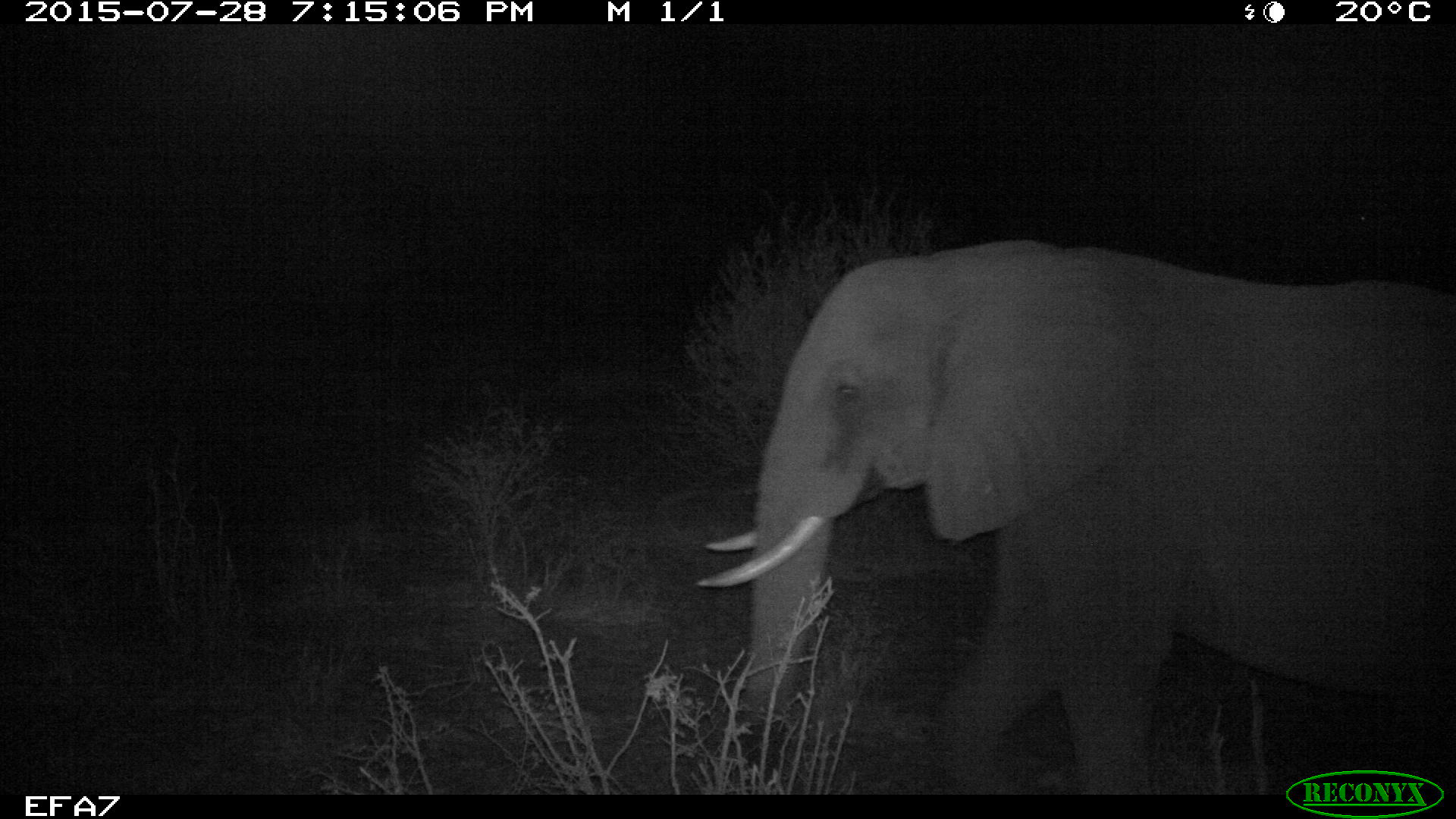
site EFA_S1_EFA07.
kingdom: Animalia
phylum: Chordata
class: Mammalia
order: Proboscidea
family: Elephantidae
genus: Loxodonta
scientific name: Loxodonta africana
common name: african bush elephant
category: elephant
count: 1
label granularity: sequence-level